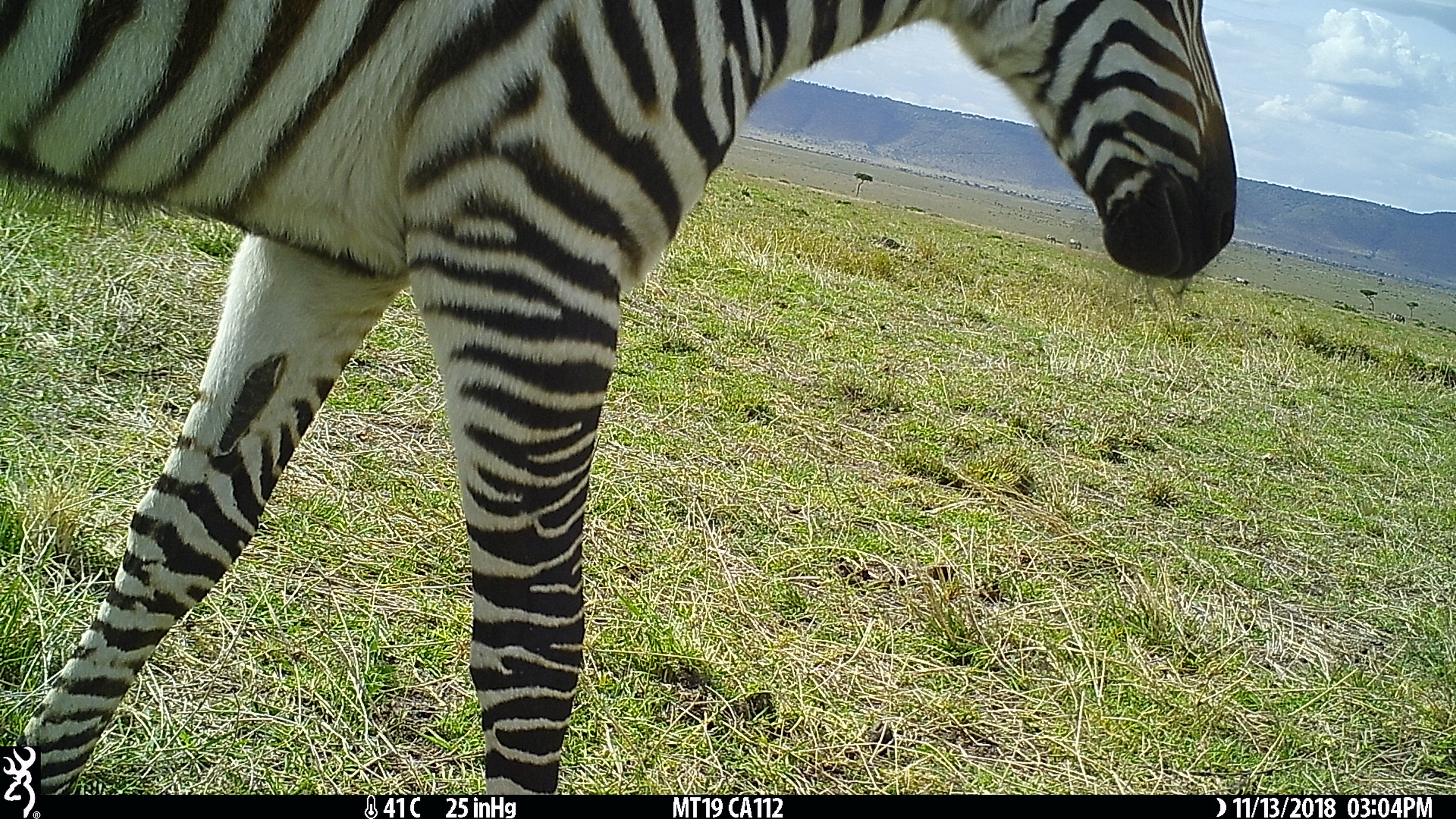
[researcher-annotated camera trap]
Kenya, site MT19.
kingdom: Animalia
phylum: Chordata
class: Mammalia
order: Perissodactyla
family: Equidae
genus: Equus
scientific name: Equus quagga burchellii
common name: burchell's zebra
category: zebra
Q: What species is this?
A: Zebra (burchell's zebra) (Equus quagga burchellii).